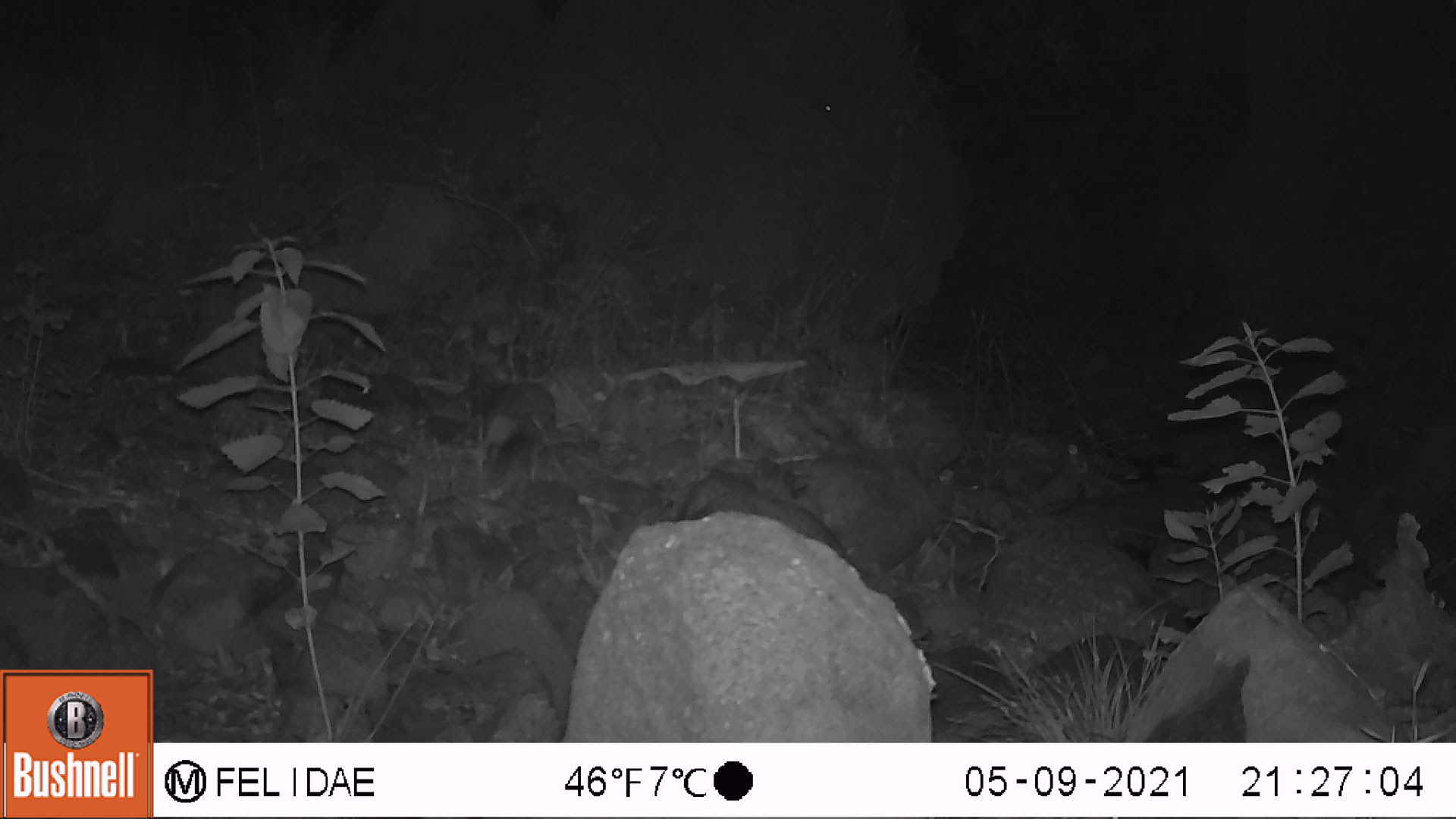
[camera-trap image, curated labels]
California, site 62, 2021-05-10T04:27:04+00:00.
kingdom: Animalia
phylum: Chordata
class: Mammalia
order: Rodentia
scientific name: Rodentia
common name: mouse or rat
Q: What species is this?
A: Mouse or rat (Rodentia).